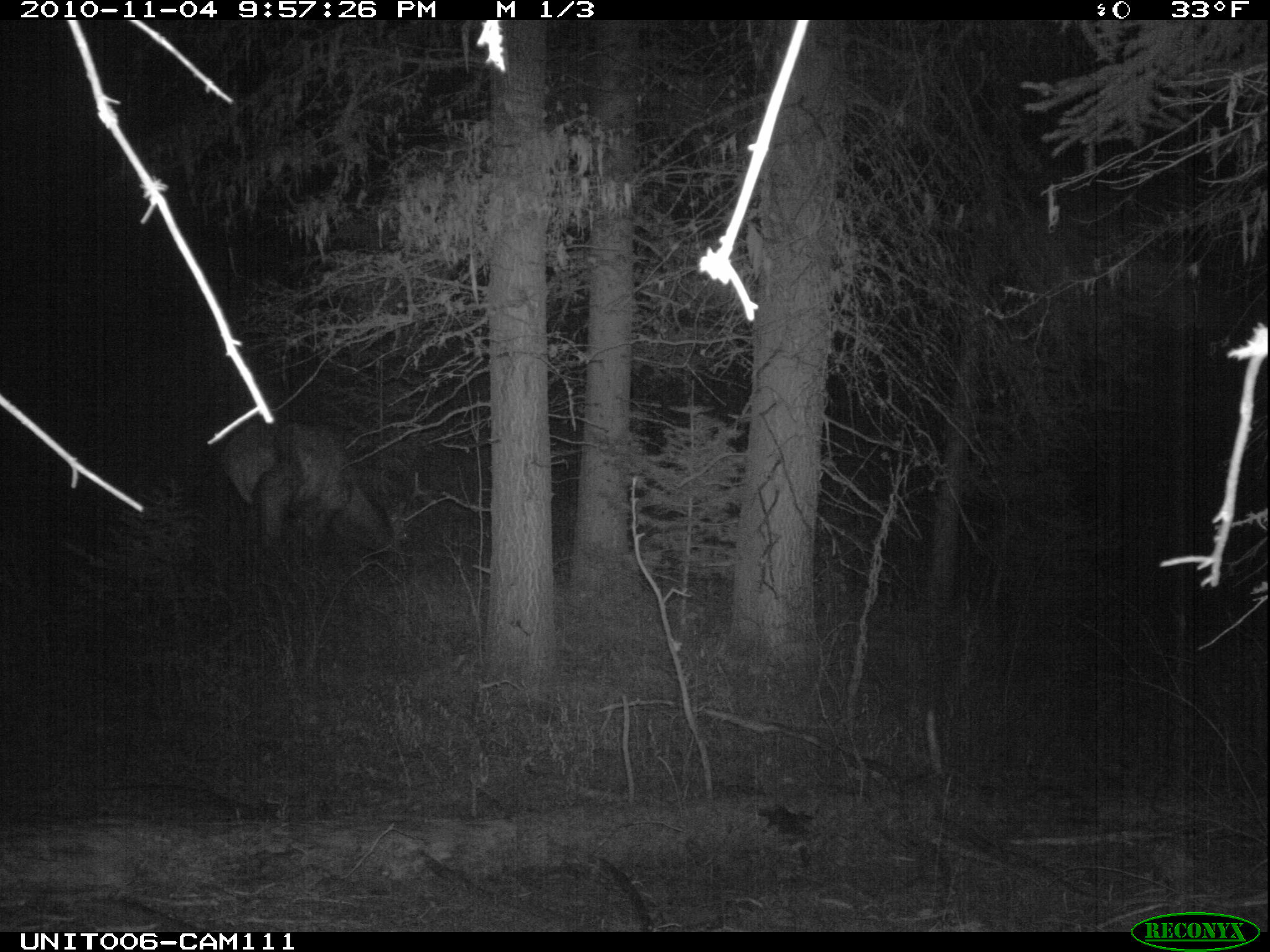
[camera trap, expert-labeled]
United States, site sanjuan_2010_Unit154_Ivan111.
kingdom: Animalia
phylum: Chordata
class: Mammalia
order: Artiodactyla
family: Cervidae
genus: Cervus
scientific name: Cervus elaphus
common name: red deer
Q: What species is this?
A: Cervus elaphus (red deer).